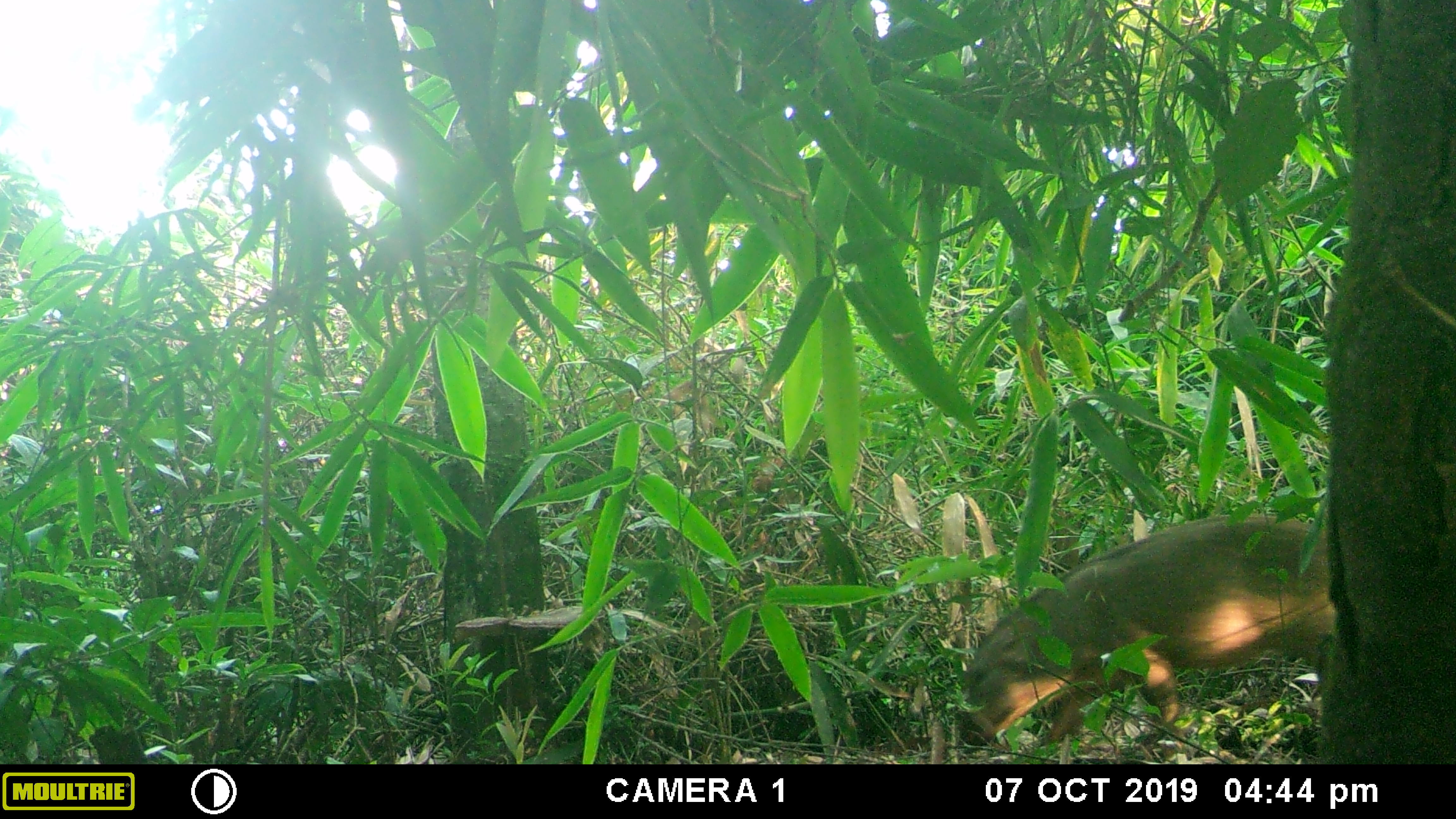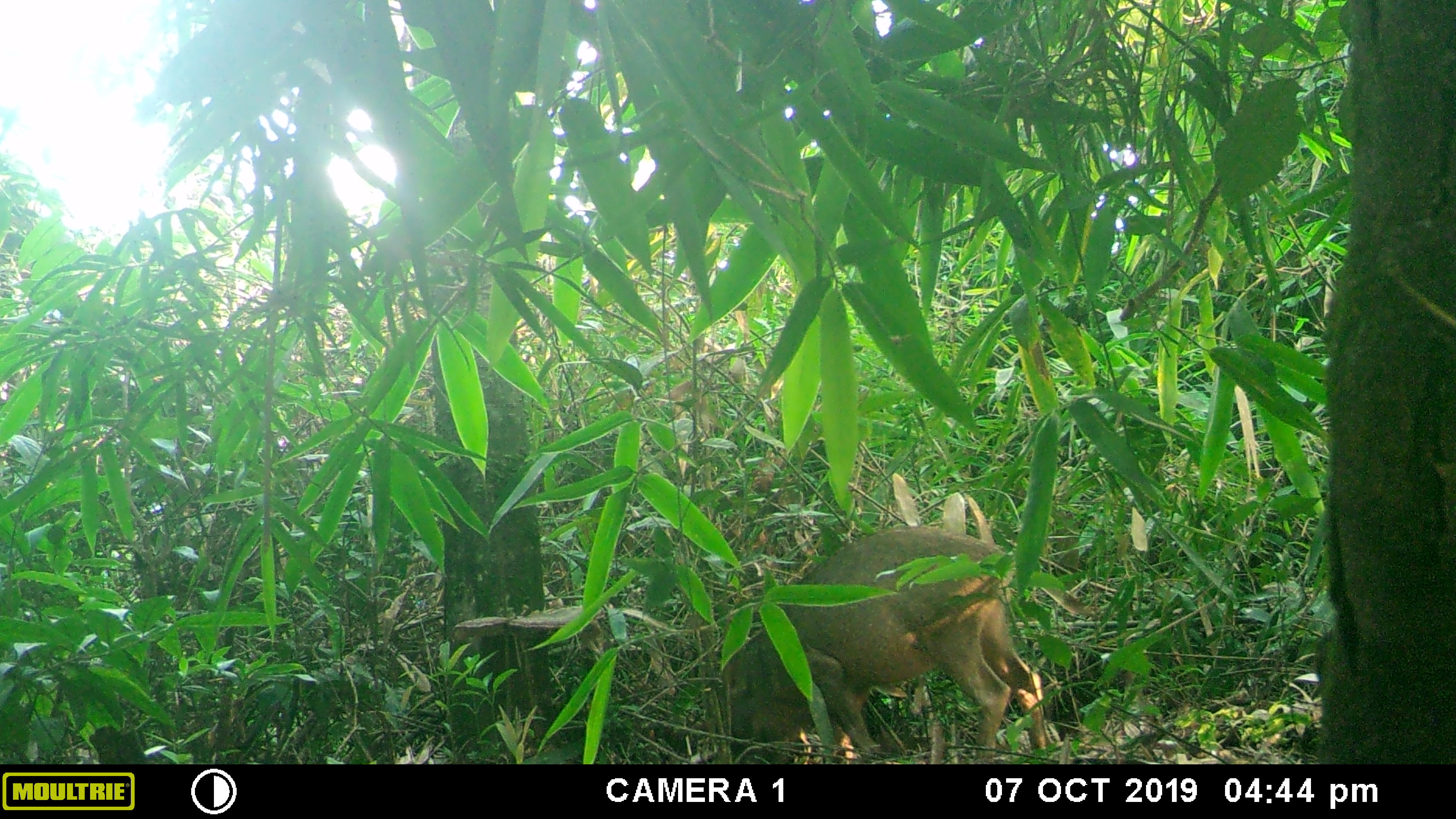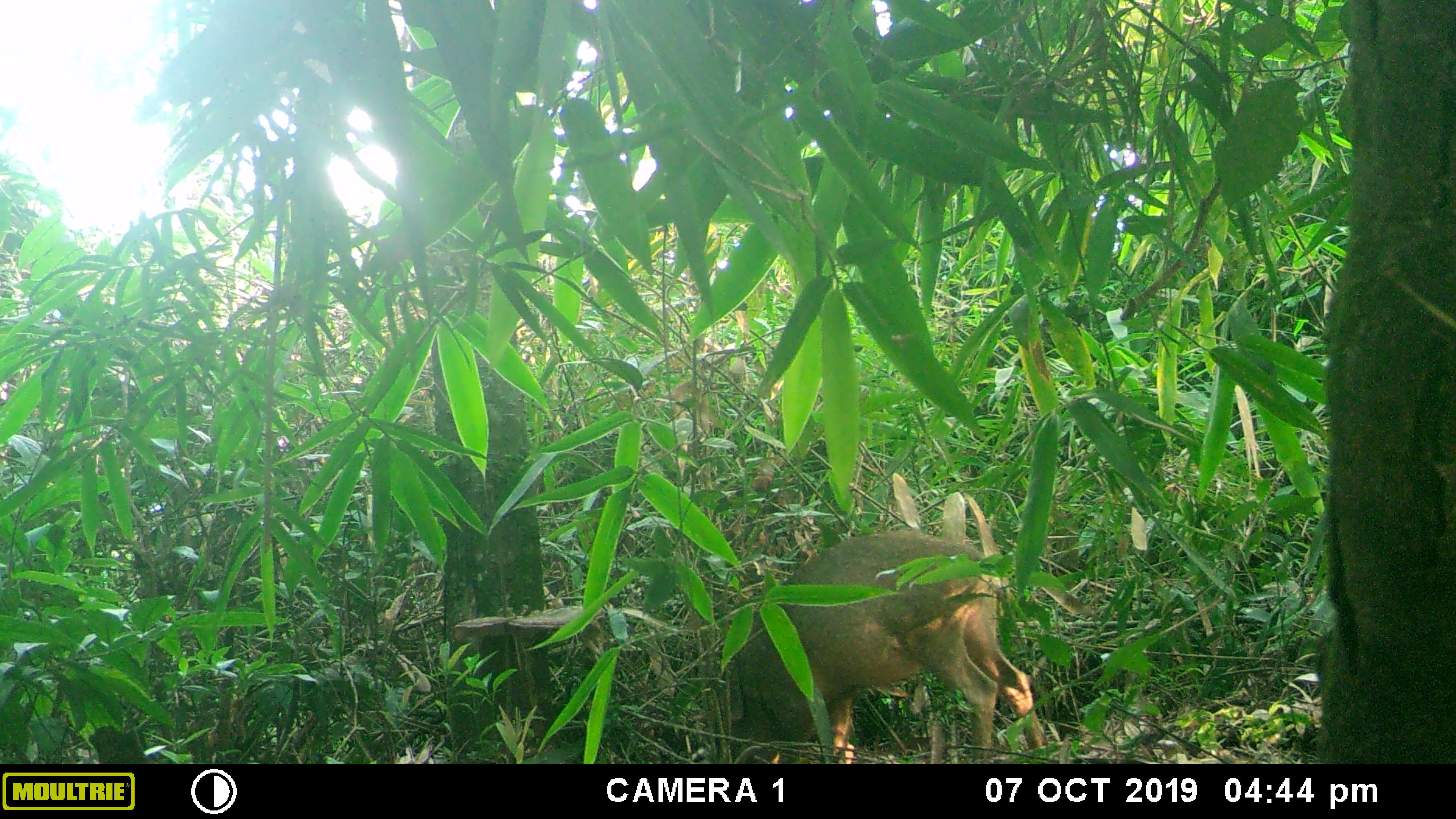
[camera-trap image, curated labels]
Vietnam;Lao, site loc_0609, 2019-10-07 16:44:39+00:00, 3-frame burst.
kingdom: Animalia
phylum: Chordata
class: Mammalia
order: Artiodactyla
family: Suidae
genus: Sus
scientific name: Sus scrofa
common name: eurasian wild pig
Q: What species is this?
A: Eurasian wild pig (Sus scrofa).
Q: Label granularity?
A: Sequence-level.